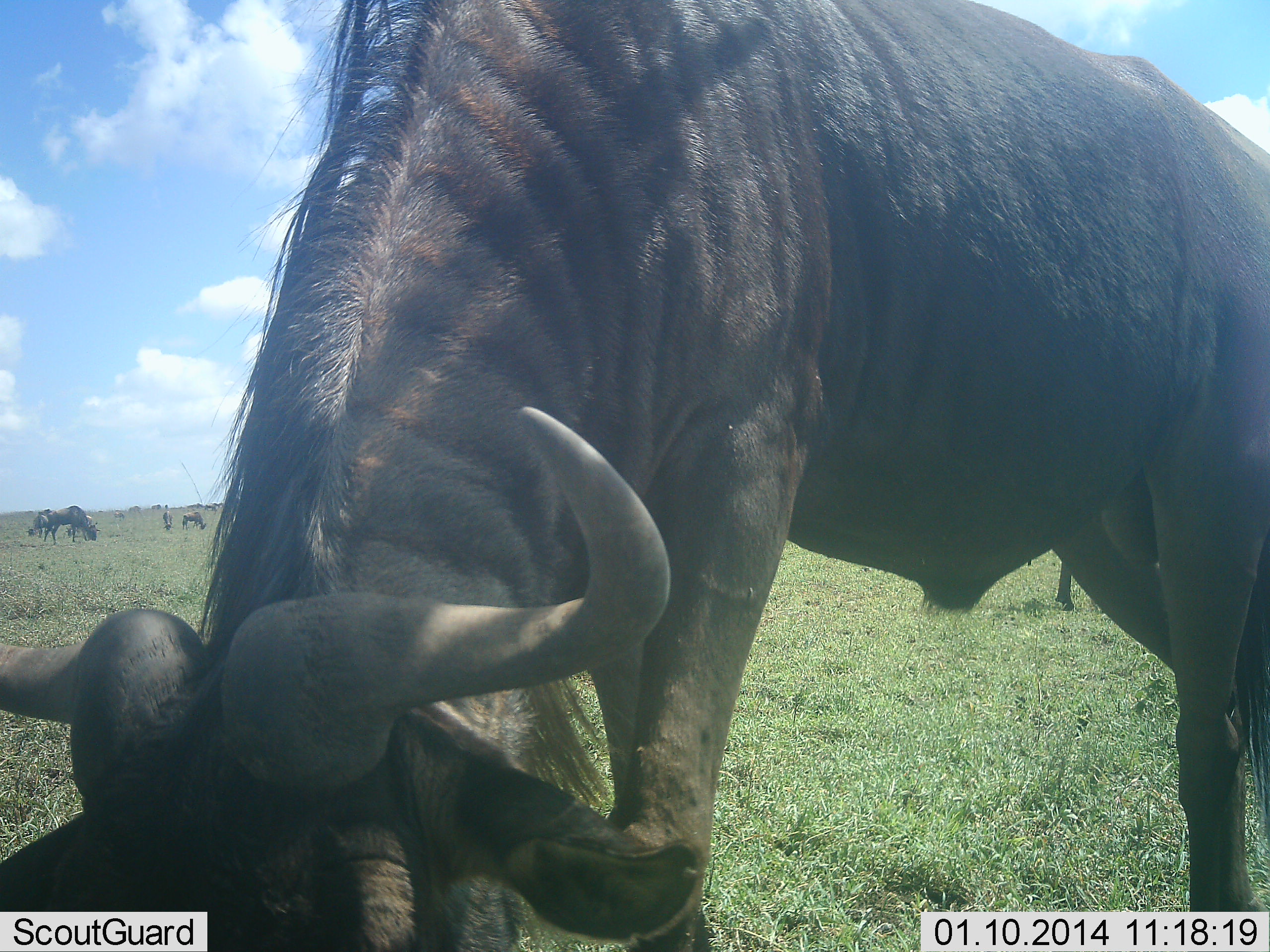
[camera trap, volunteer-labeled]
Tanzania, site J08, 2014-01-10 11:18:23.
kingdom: Animalia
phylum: Chordata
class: Mammalia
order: Artiodactyla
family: Bovidae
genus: Connochaetes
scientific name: Connochaetes taurinus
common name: blue wildebeest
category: wildebeest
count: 5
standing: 30%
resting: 0%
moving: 0%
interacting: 0%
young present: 10%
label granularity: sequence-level